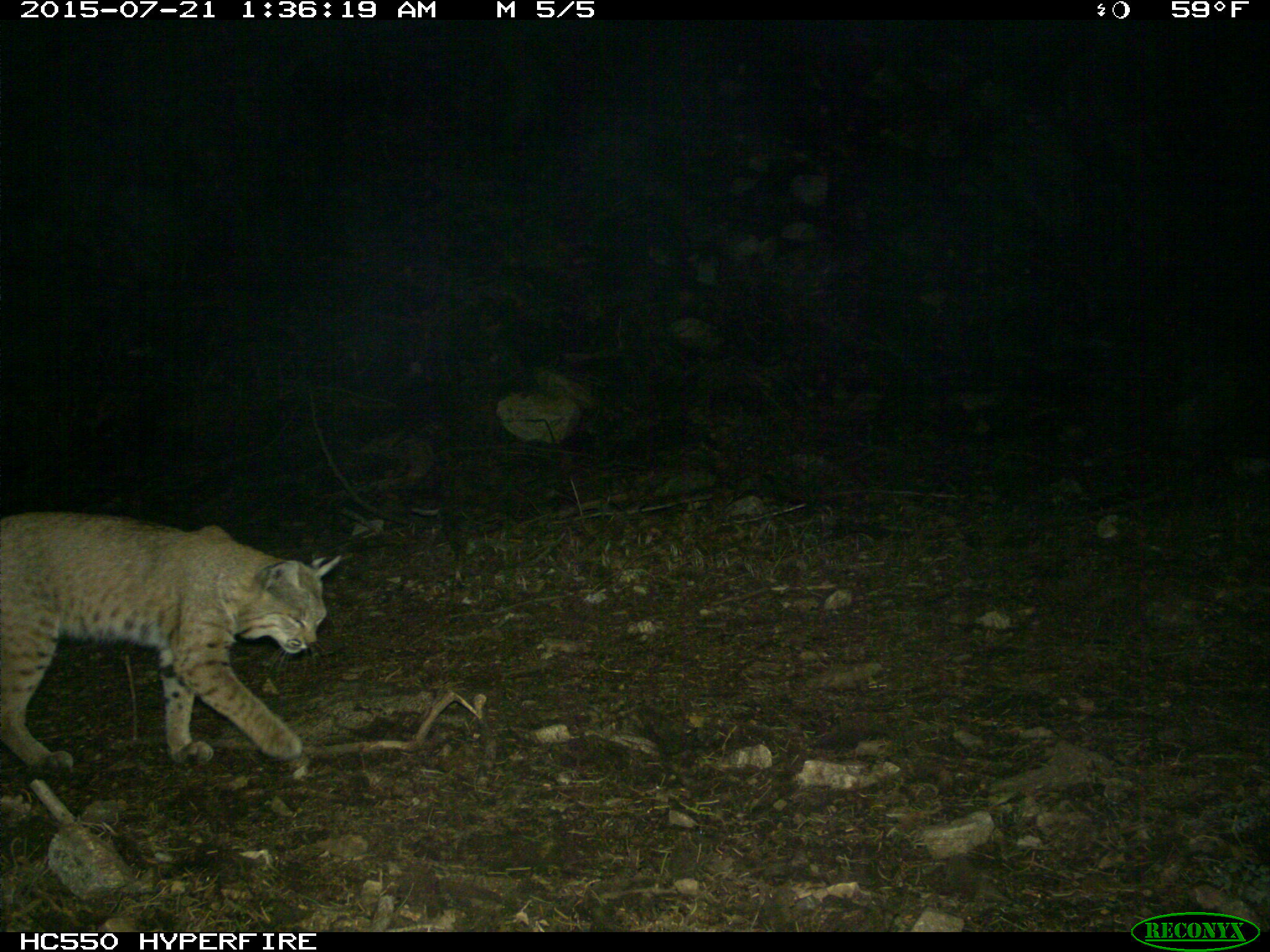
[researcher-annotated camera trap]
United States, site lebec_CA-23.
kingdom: Animalia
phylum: Chordata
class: Mammalia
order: Carnivora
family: Felidae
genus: Lynx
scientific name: Lynx rufus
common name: bobcat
Lynx rufus (bobcat).